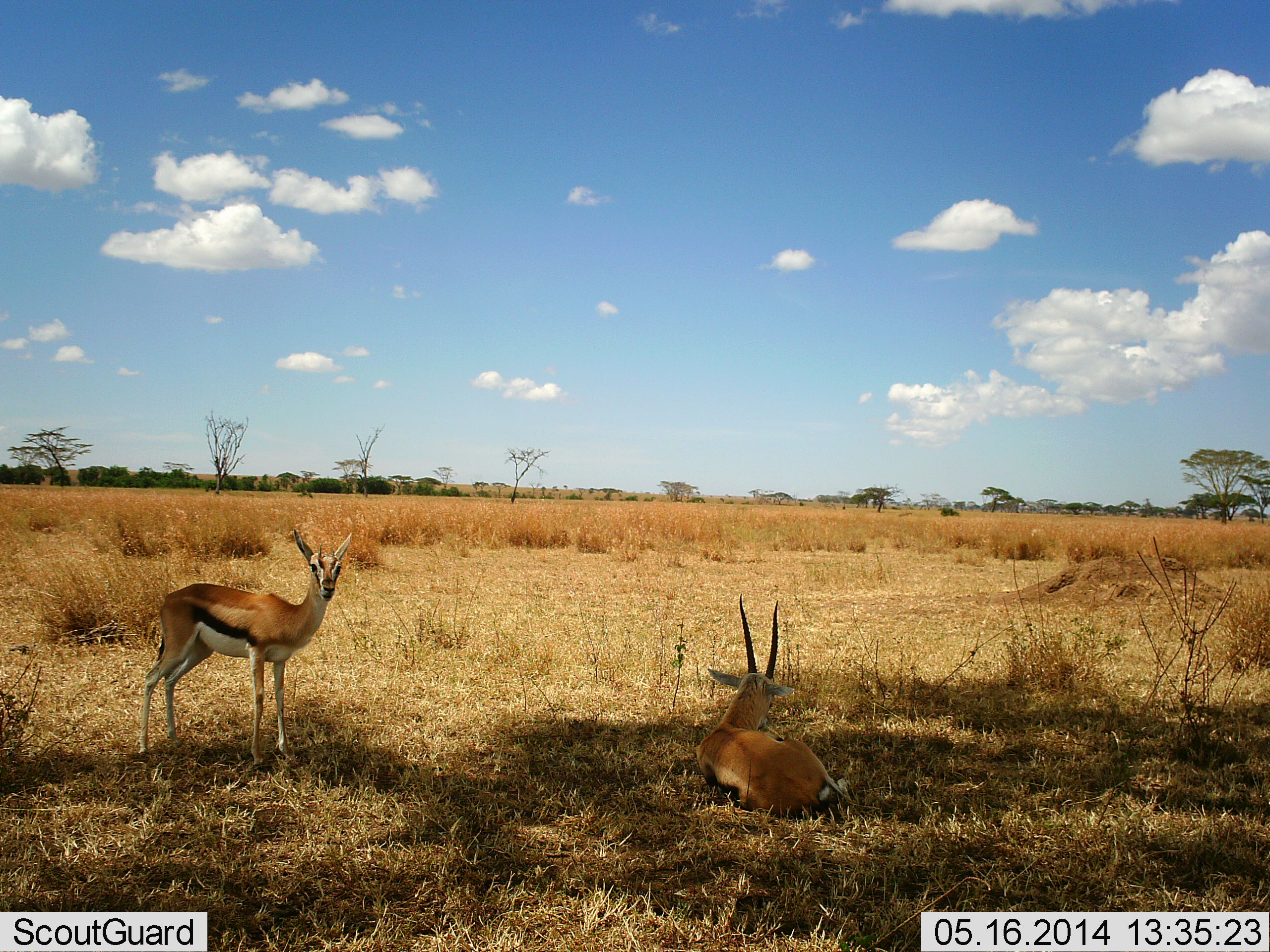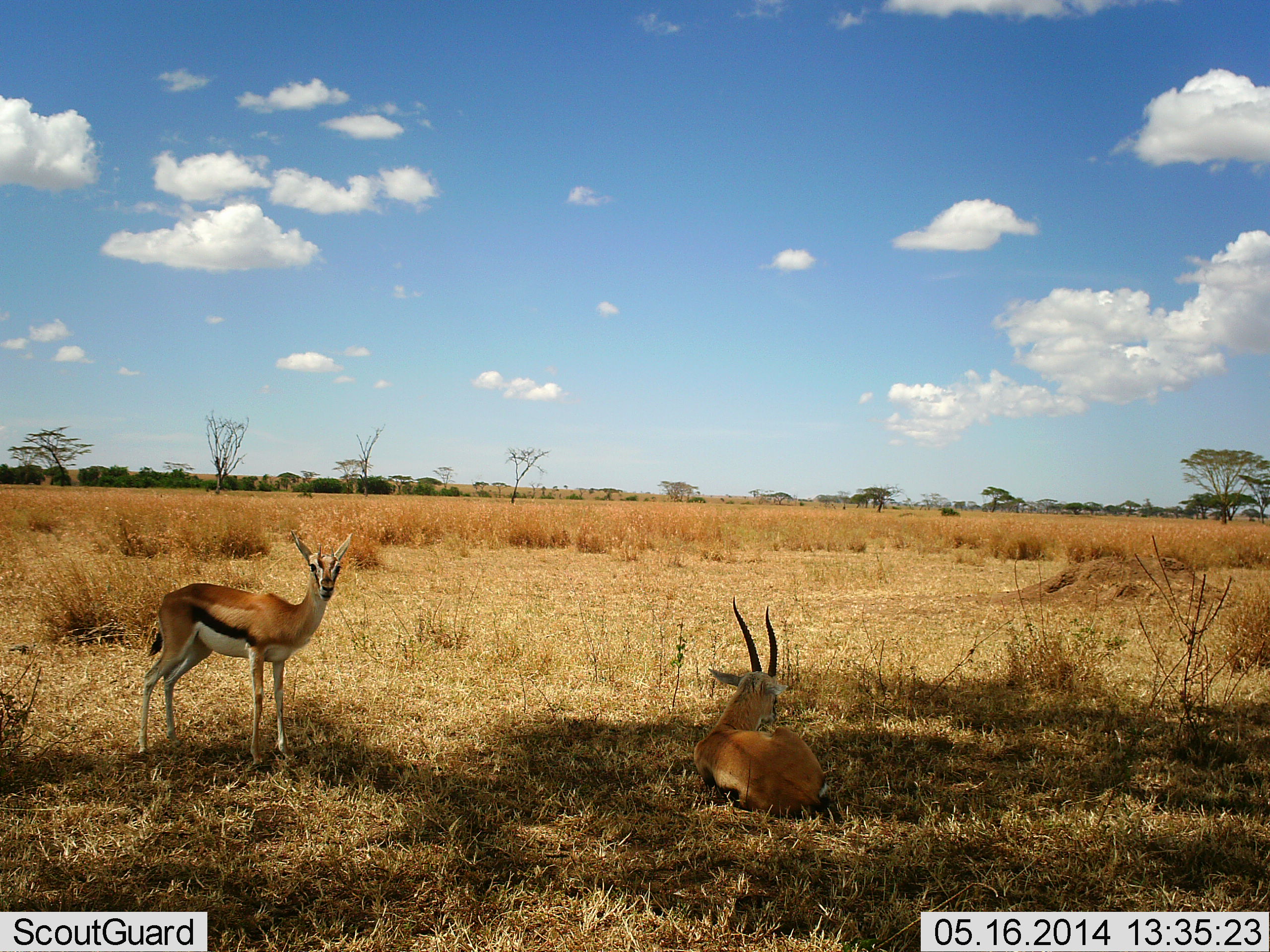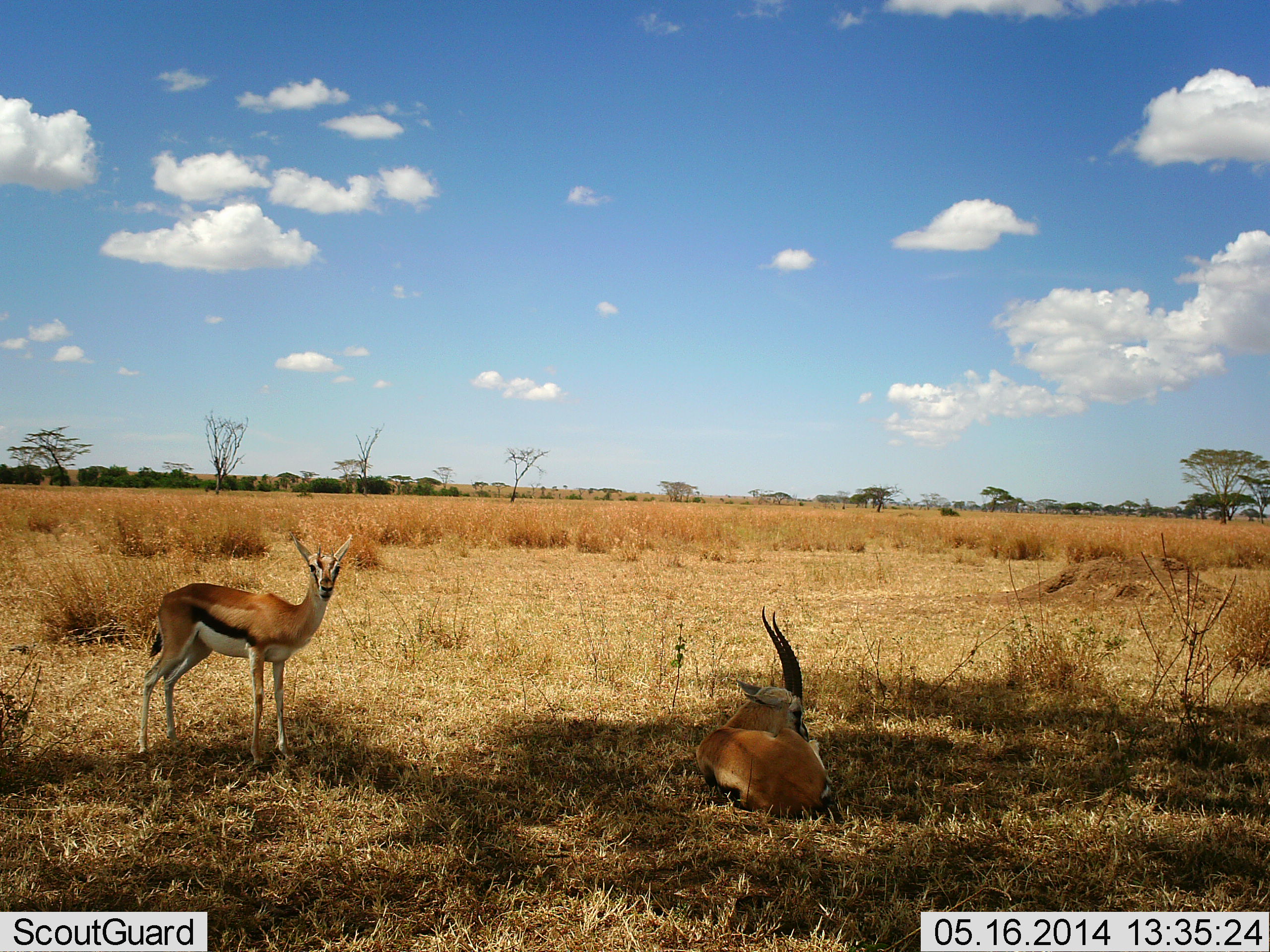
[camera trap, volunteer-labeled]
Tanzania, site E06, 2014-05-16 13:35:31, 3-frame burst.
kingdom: Animalia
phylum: Chordata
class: Mammalia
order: Artiodactyla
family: Bovidae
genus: Eudorcas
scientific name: Eudorcas thomsonii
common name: thomson's gazelle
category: gazellethomsons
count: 2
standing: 90%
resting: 100%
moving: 0%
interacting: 0%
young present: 10%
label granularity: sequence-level